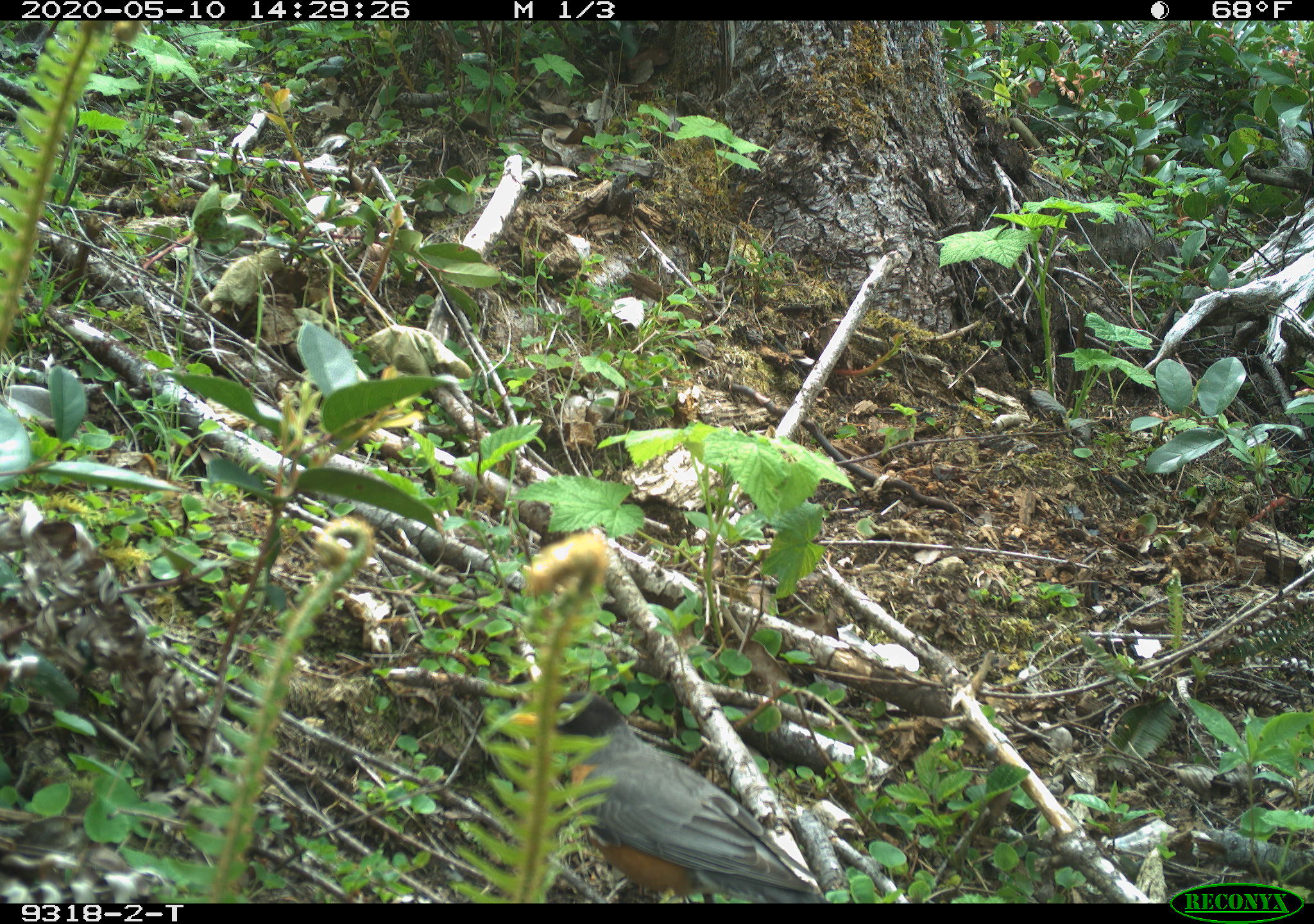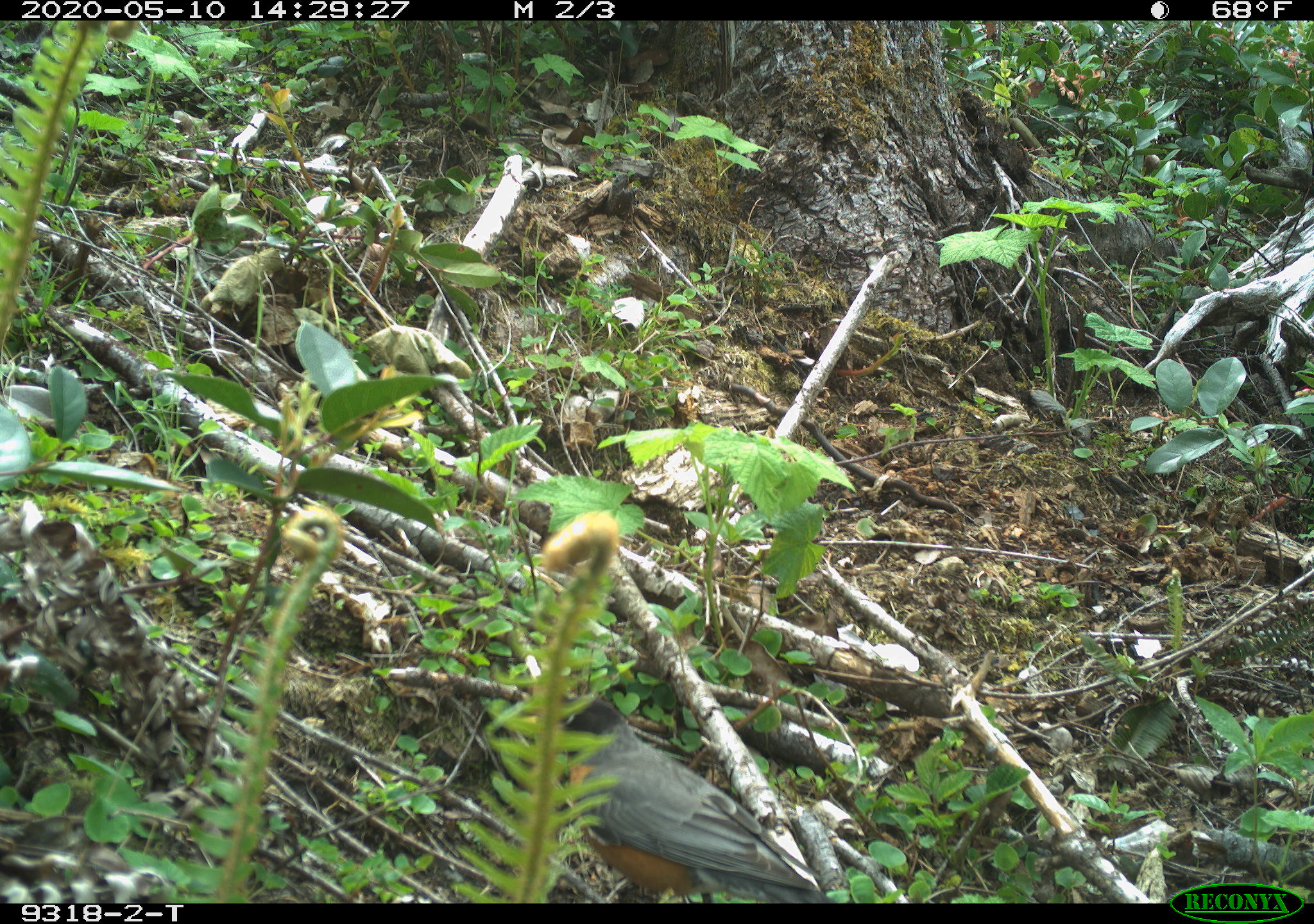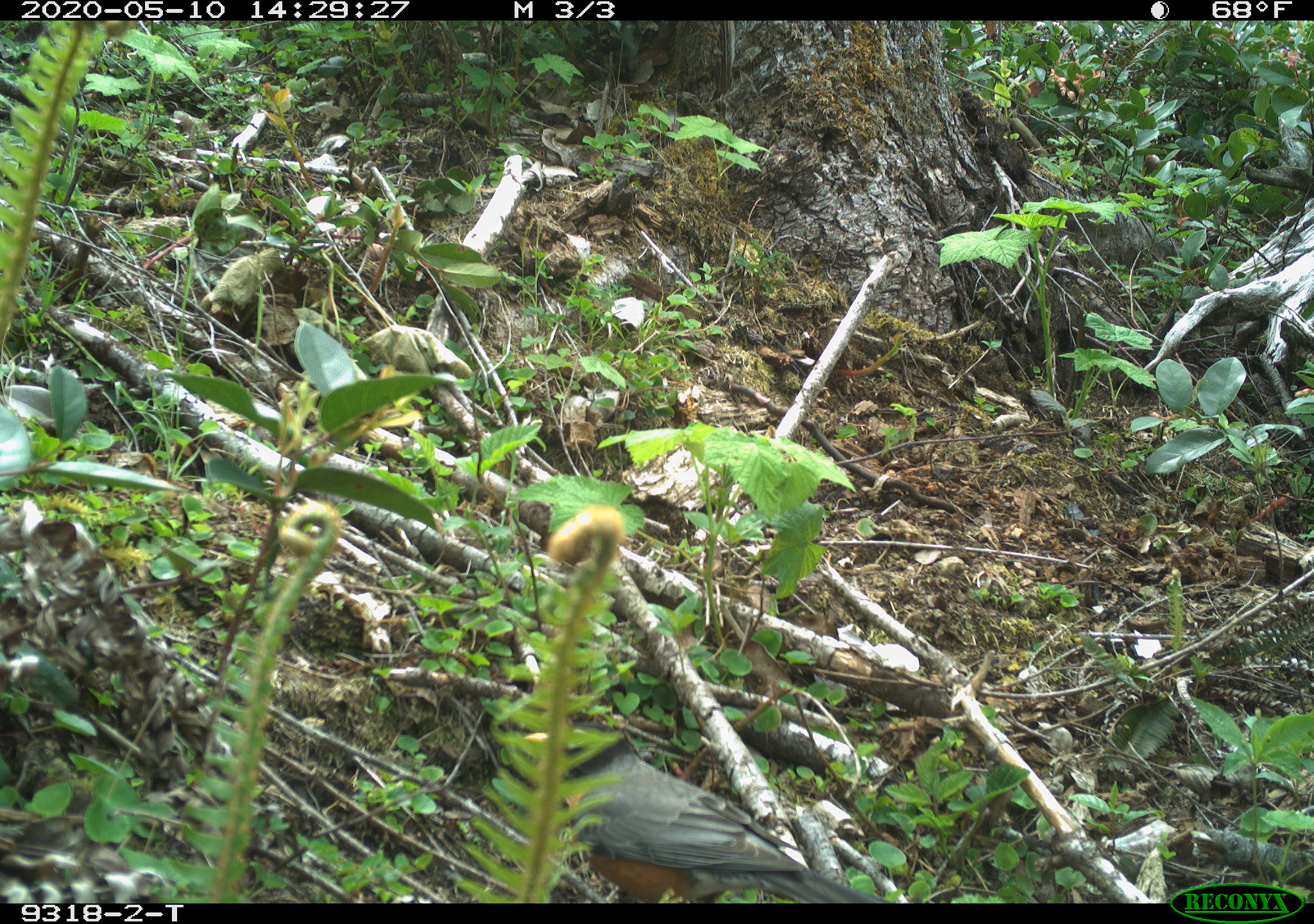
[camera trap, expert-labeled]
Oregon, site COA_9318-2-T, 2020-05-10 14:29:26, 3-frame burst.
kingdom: Animalia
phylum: Chordata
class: Aves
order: Passeriformes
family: Turdidae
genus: Turdus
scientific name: Turdus migratorius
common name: american robin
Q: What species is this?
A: American robin (Turdus migratorius).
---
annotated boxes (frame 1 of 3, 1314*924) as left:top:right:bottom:
american robin: 486:664:856:901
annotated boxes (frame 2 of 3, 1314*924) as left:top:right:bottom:
american robin: 503:679:846:902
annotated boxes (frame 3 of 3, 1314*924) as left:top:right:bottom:
american robin: 483:697:891:901